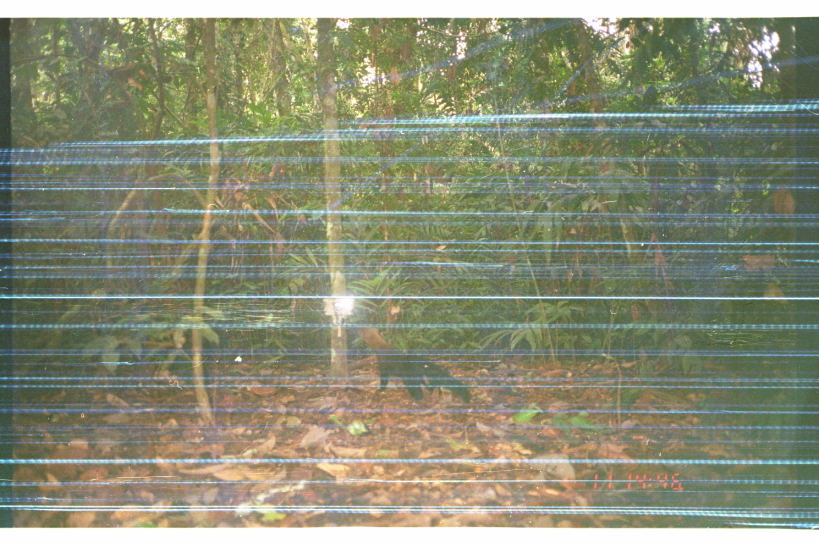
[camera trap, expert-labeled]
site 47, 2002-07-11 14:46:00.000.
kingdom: Animalia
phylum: Chordata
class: Mammalia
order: Carnivora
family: Mustelidae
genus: Eira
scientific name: Eira barbara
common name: tayra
Eira barbara (tayra).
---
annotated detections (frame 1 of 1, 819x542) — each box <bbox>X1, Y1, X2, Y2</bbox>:
eira barbara: <bbox>355, 321, 473, 404</bbox>